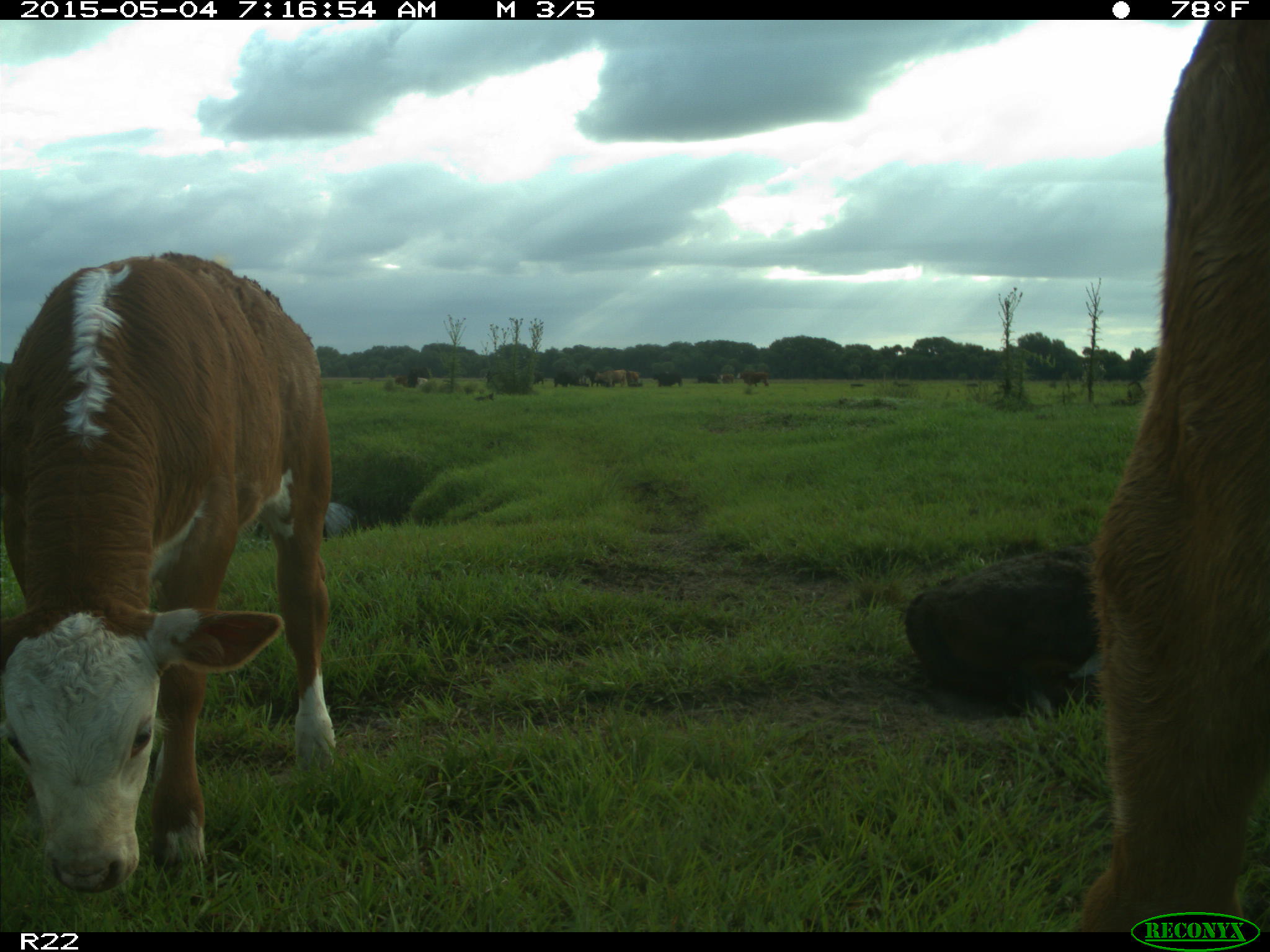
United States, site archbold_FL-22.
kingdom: Animalia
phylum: Chordata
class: Mammalia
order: Artiodactyla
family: Bovidae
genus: Bos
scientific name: Bos taurus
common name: domestic cow